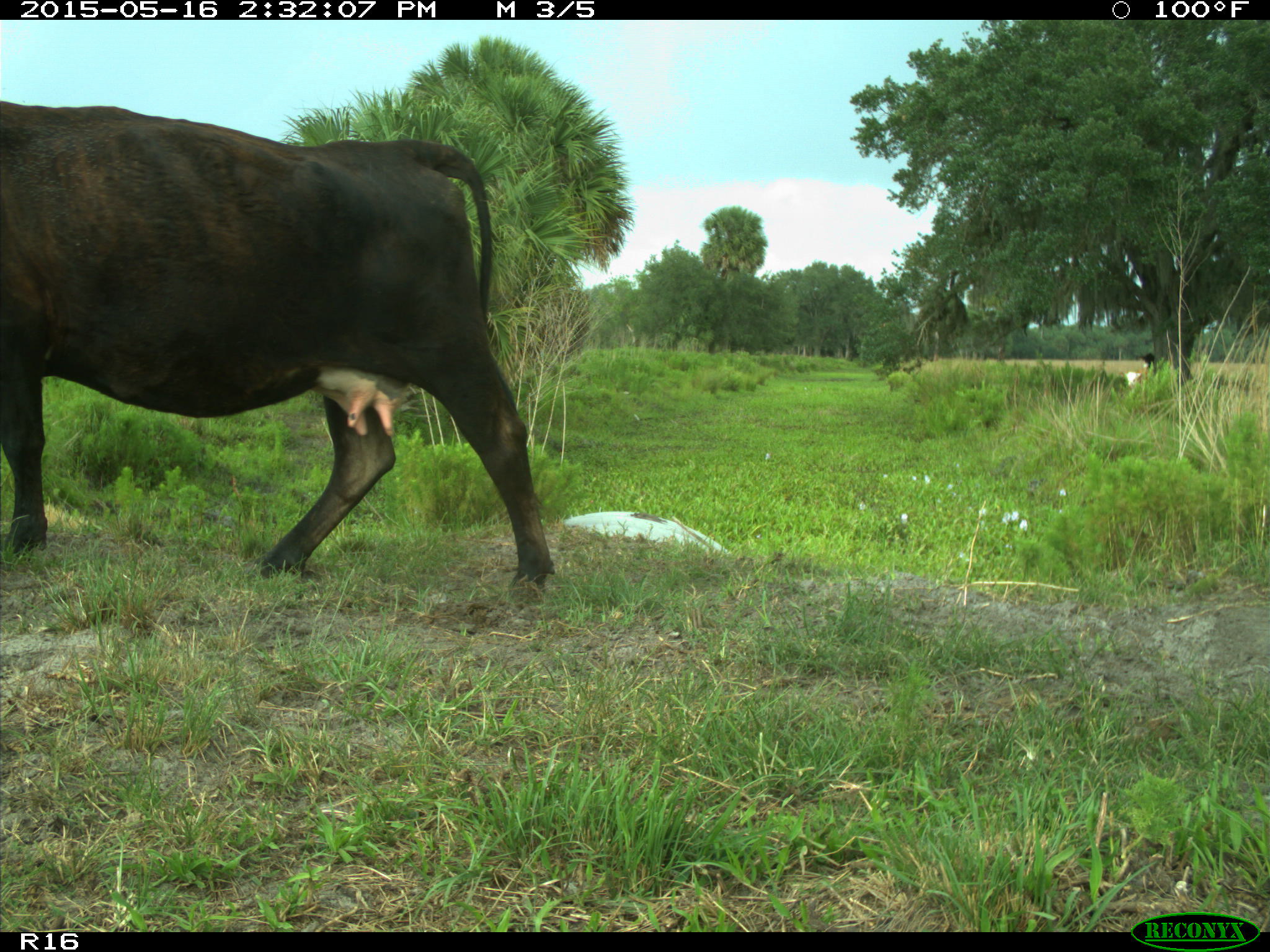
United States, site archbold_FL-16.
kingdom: Animalia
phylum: Chordata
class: Mammalia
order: Artiodactyla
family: Bovidae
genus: Bos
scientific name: Bos taurus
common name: domestic cow